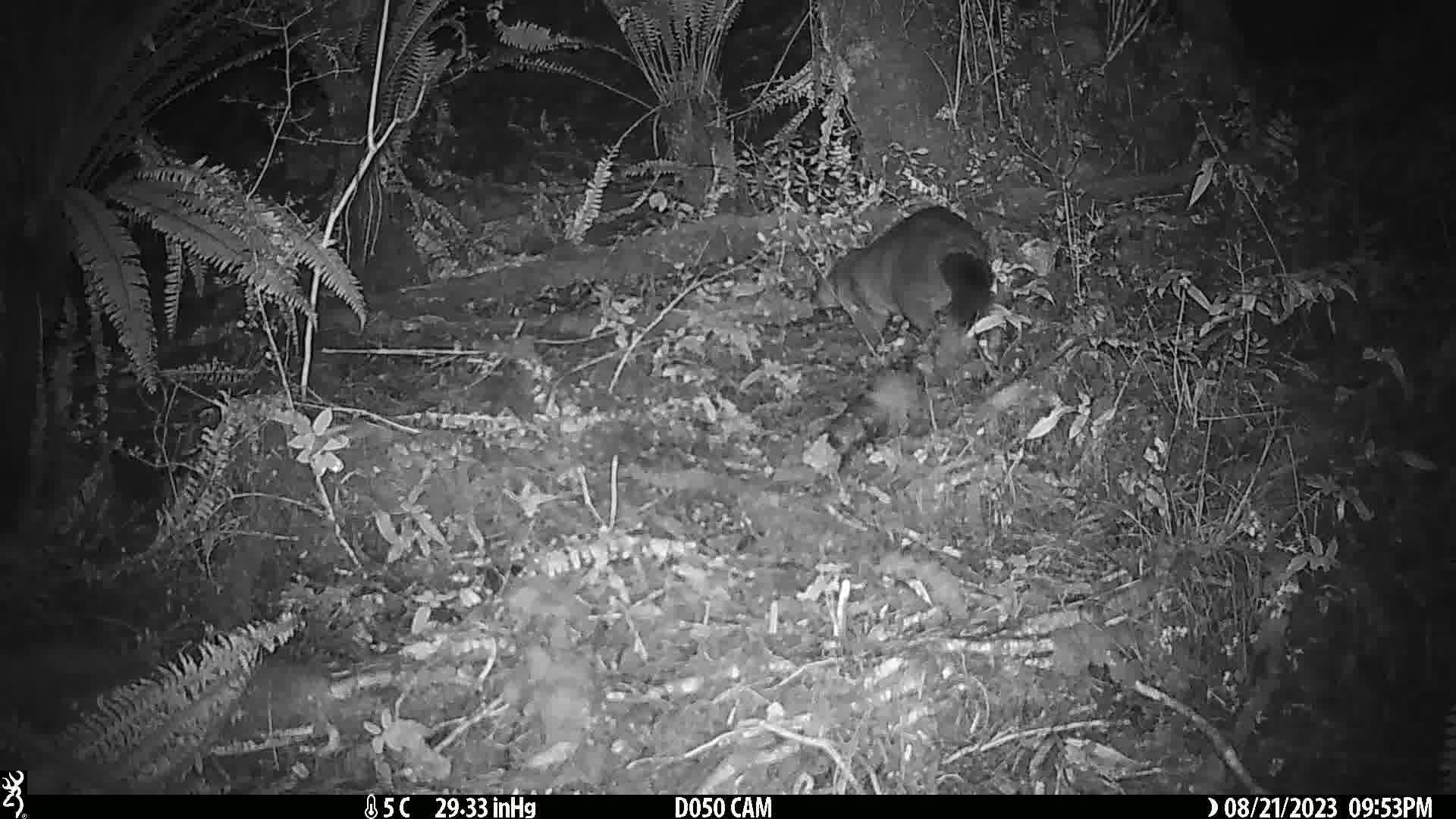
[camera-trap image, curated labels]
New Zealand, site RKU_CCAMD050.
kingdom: Animalia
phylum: Chordata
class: Mammalia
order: Diprotodontia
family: Phalangeridae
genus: Trichosurus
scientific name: Trichosurus vulpecula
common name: common brushtail possum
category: possum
Possum (common brushtail possum) (Trichosurus vulpecula).